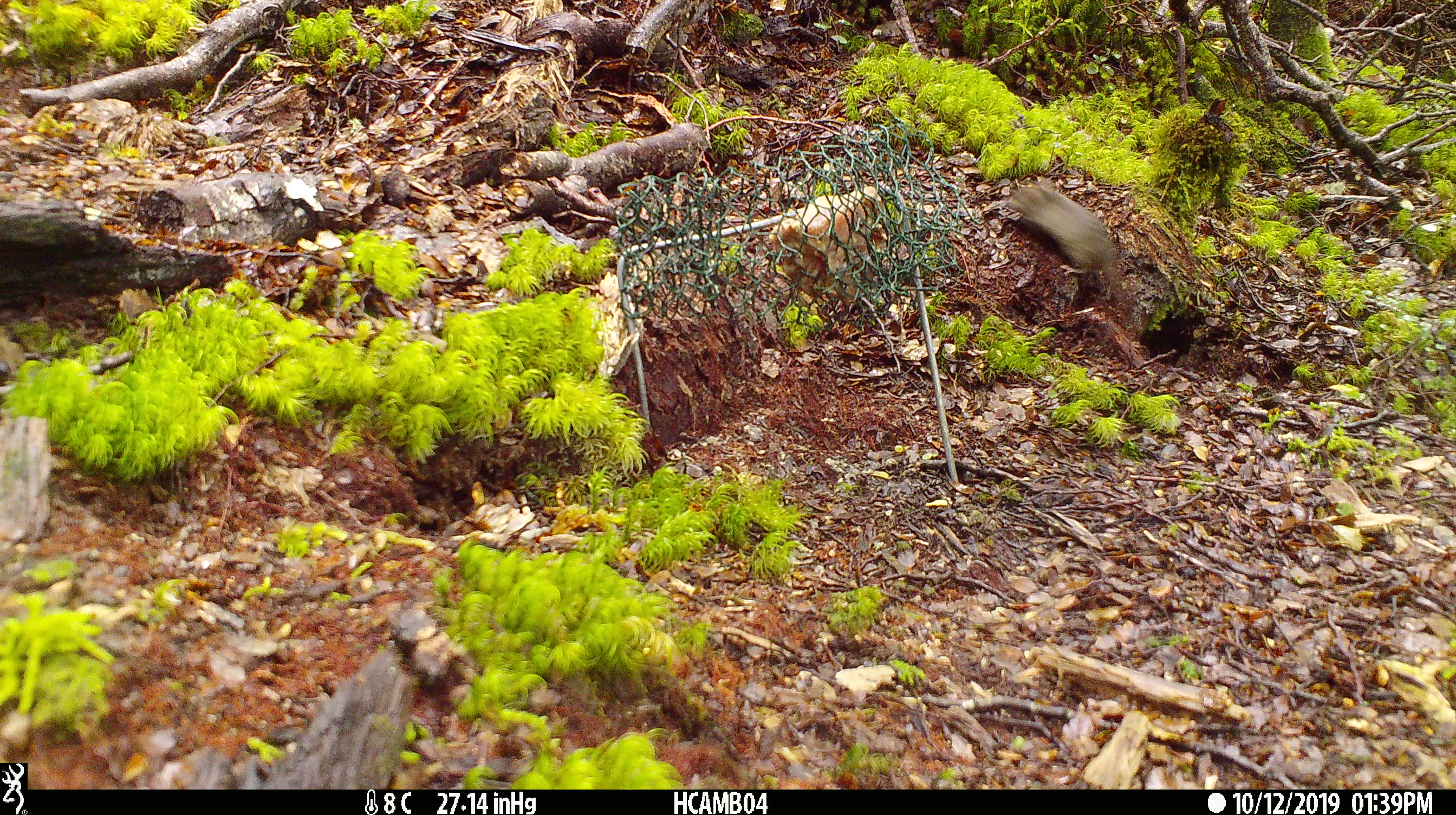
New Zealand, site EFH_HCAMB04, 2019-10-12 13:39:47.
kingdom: Animalia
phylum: Chordata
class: Mammalia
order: Rodentia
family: Muridae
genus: Mus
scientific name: Mus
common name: mouse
Mouse (Mus).